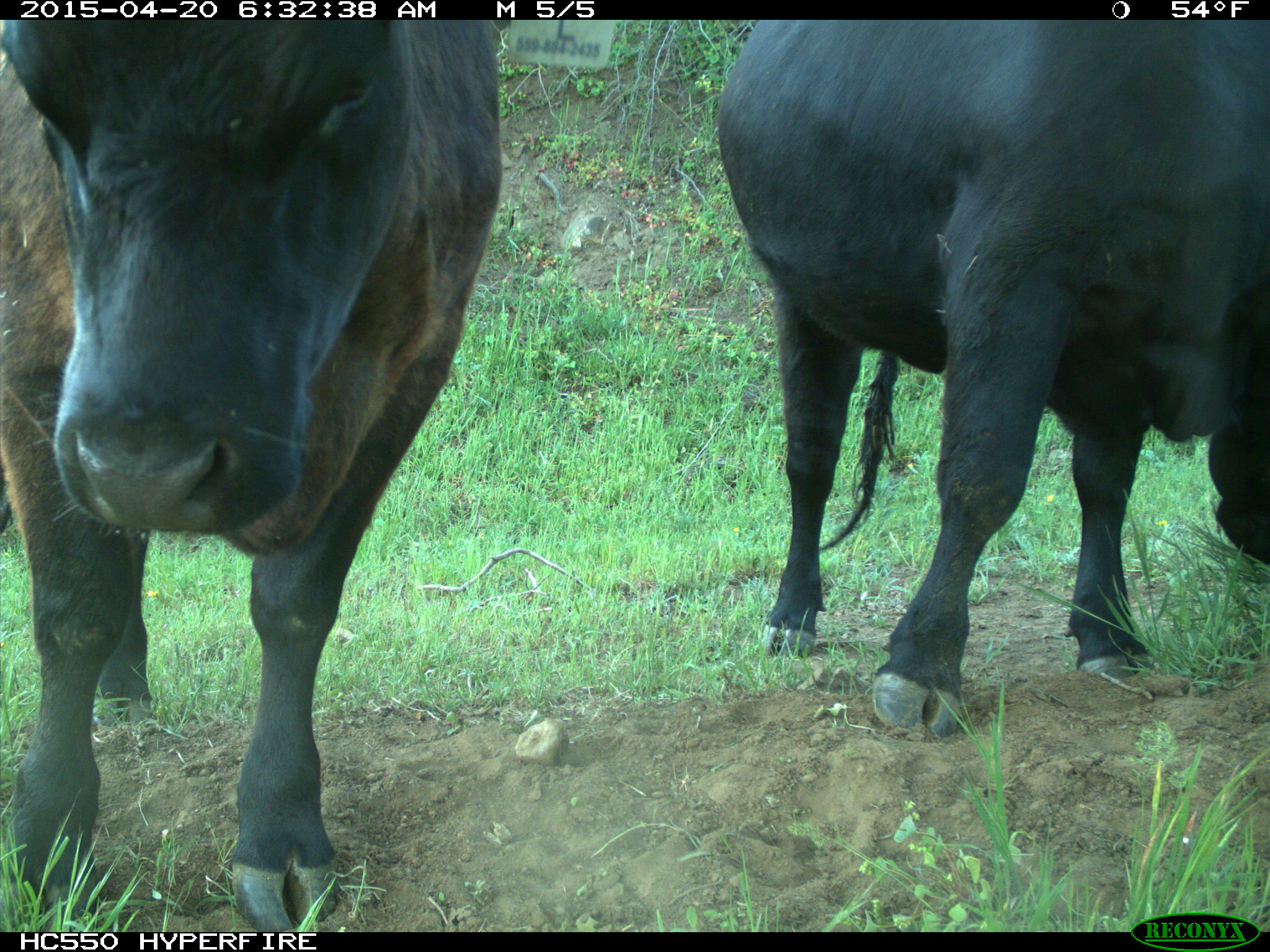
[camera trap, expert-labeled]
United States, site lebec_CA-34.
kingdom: Animalia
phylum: Chordata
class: Mammalia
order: Artiodactyla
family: Bovidae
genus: Bos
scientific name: Bos taurus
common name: domestic cow